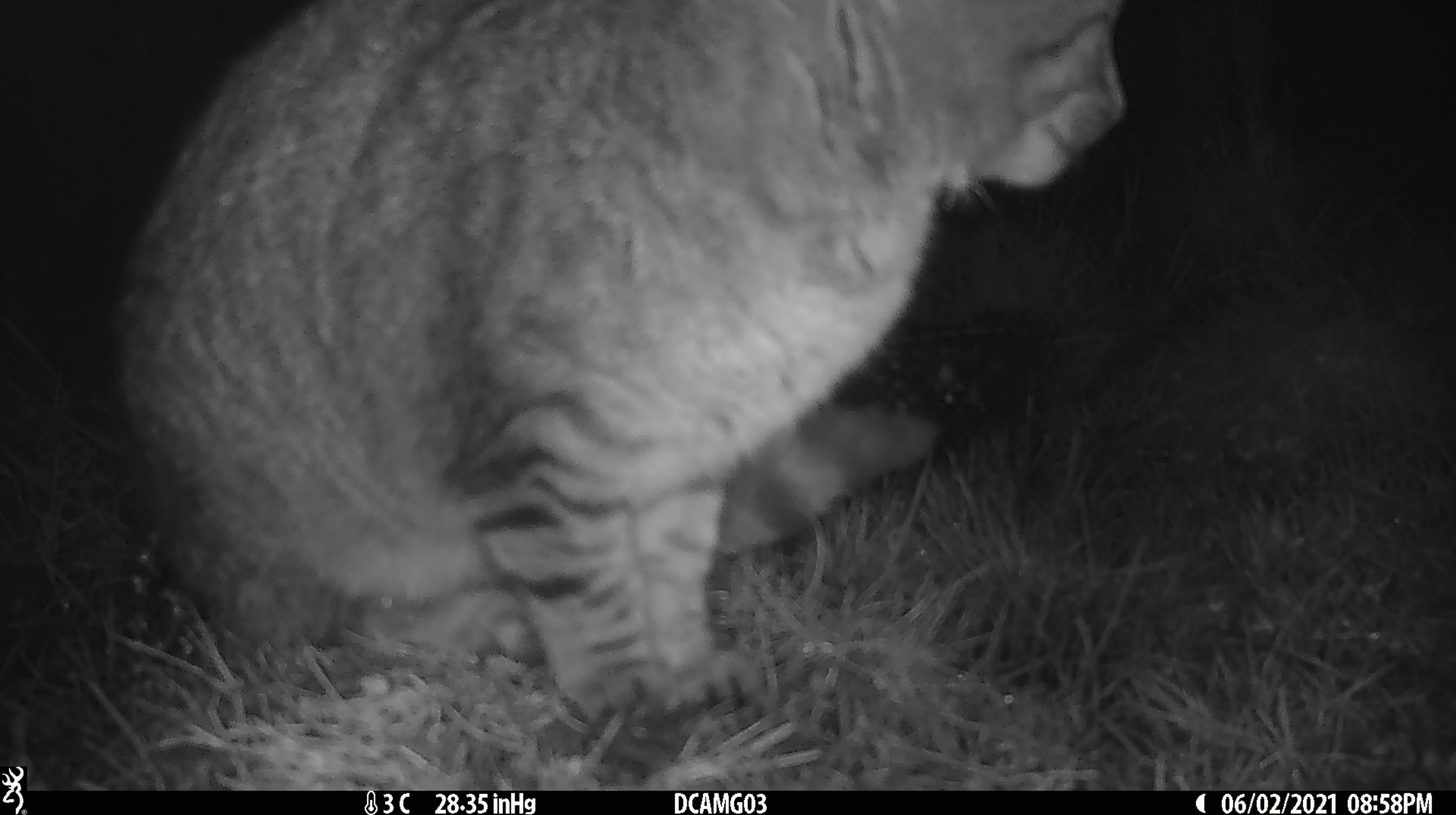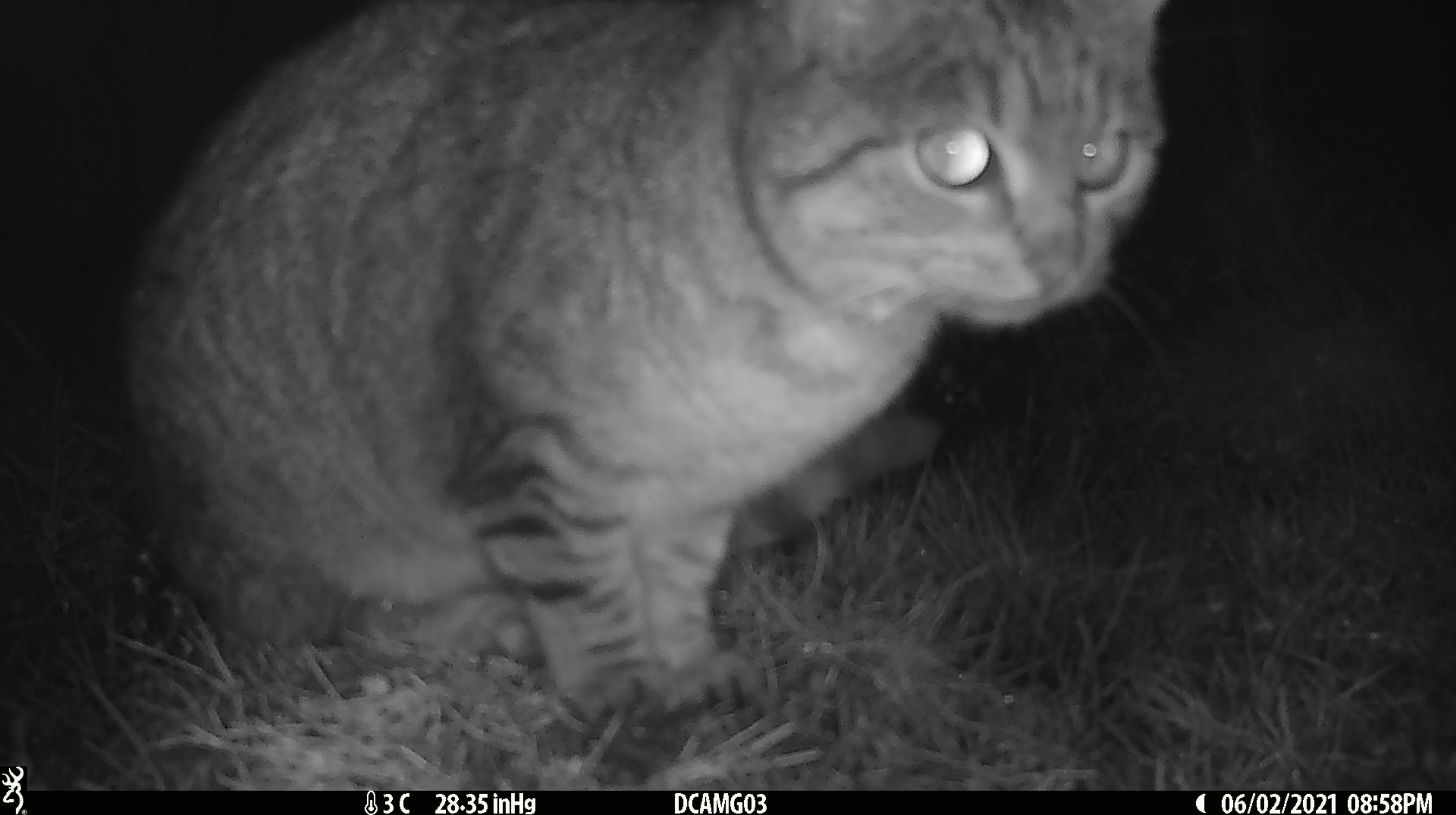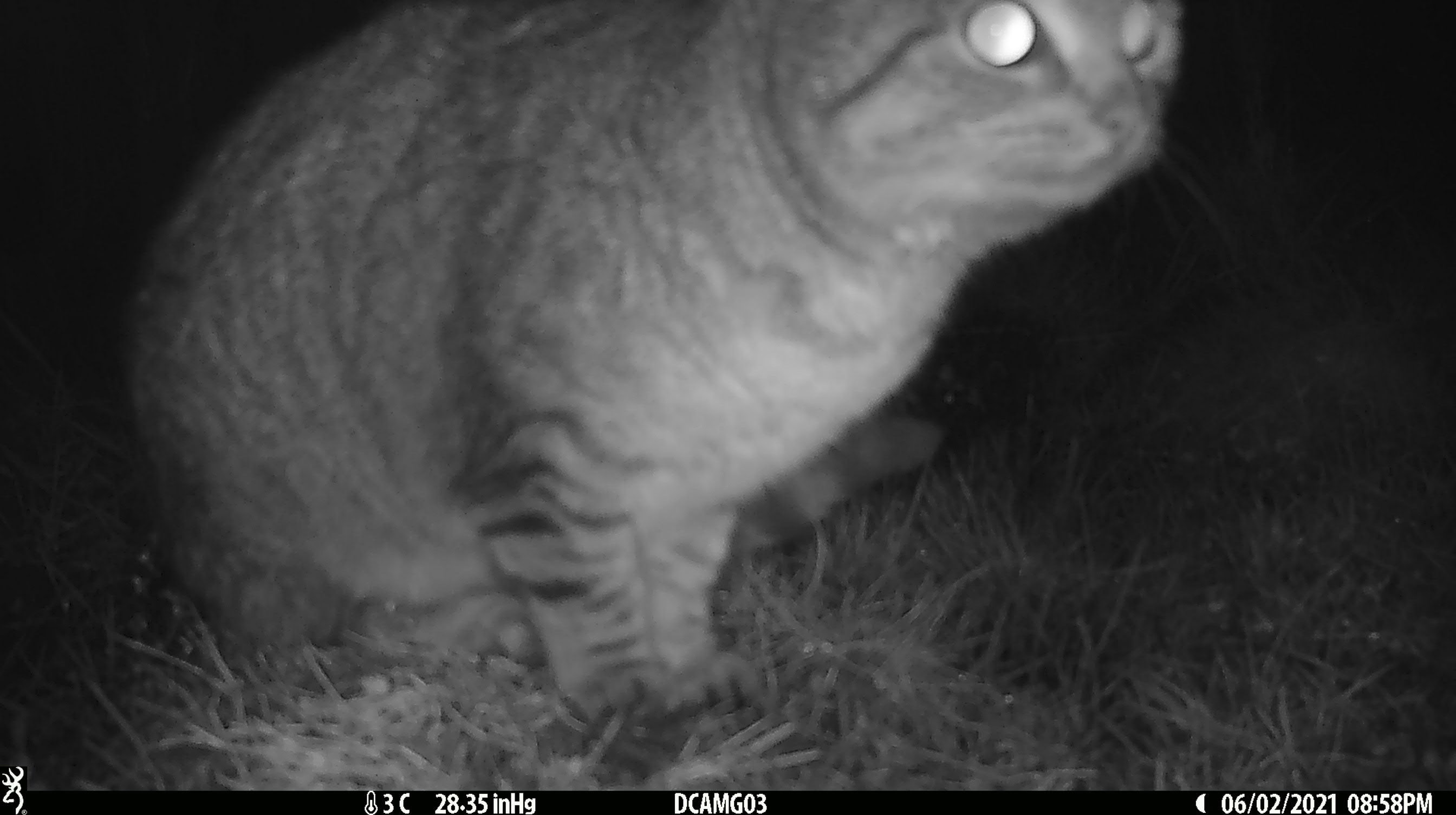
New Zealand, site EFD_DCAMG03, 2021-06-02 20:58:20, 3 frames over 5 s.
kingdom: Animalia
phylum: Chordata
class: Mammalia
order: Carnivora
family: Felidae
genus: Felis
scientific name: Felis catus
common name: domestic cat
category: cat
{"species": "cat (domestic cat) (Felis catus)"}